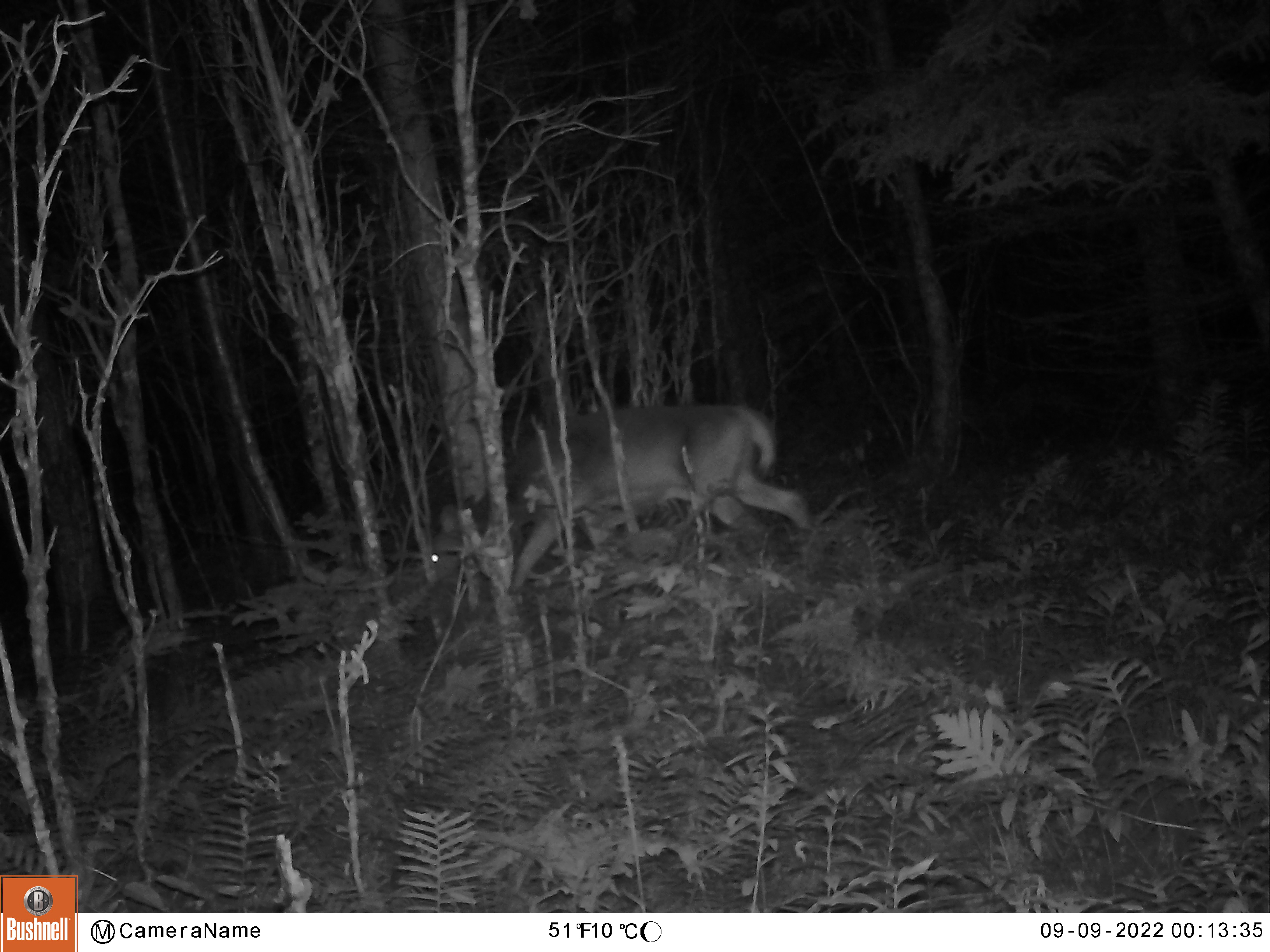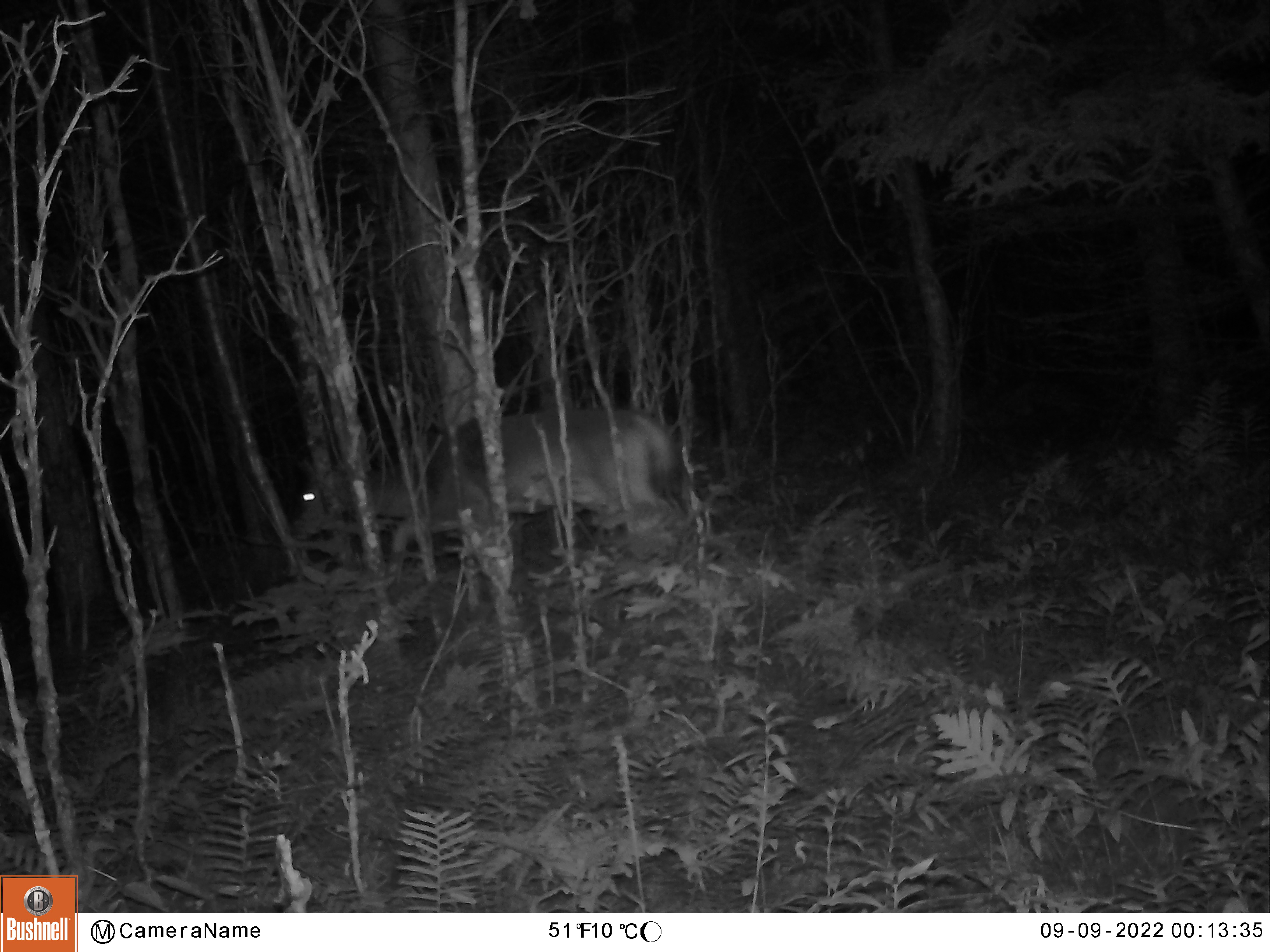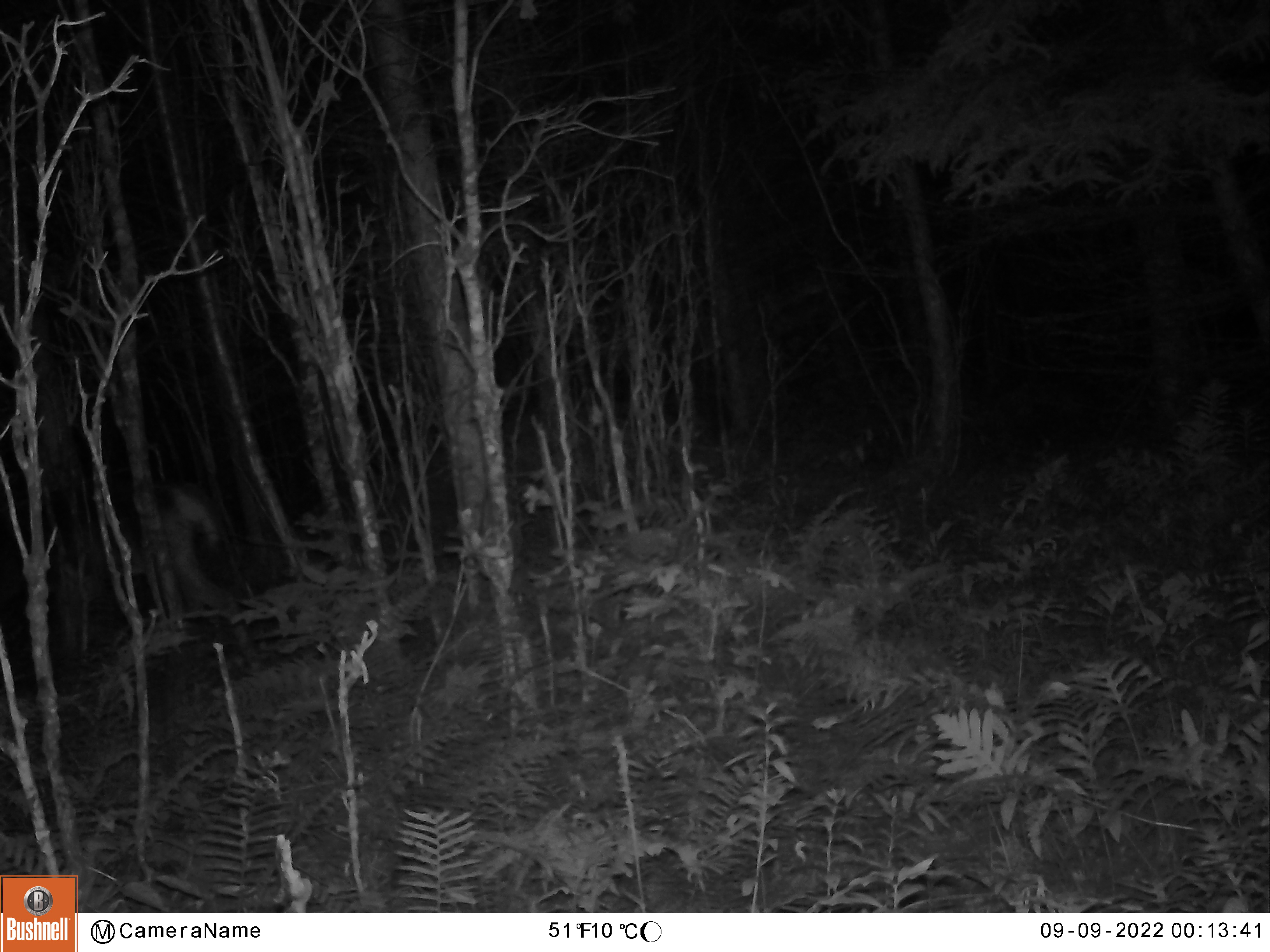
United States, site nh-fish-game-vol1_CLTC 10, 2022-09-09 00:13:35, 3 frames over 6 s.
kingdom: Animalia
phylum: Chordata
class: Mammalia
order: Artiodactyla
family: Cervidae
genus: Odocoileus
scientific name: Odocoileus virginianus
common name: white-tailed deer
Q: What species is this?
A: White-tailed deer (Odocoileus virginianus).